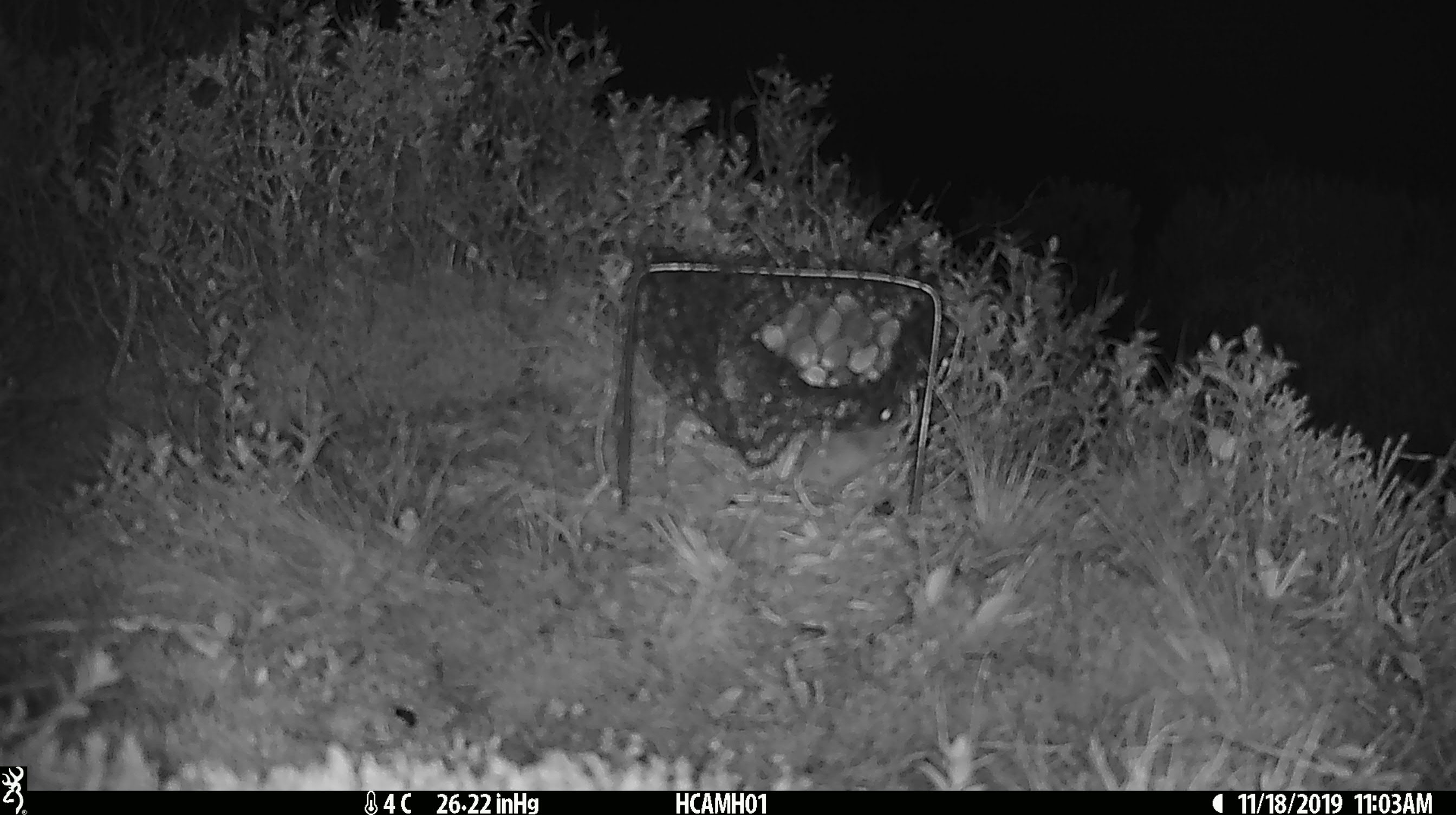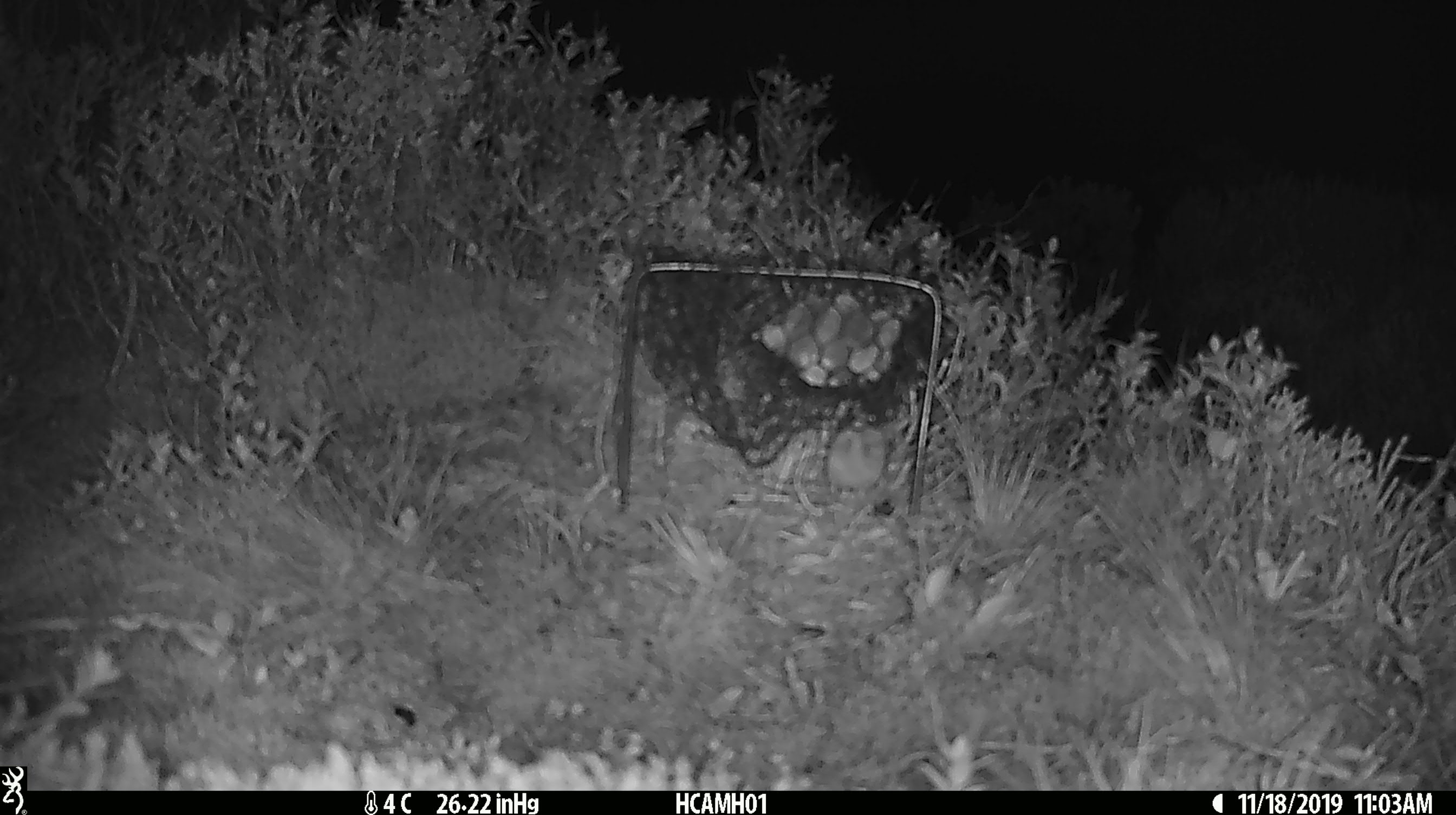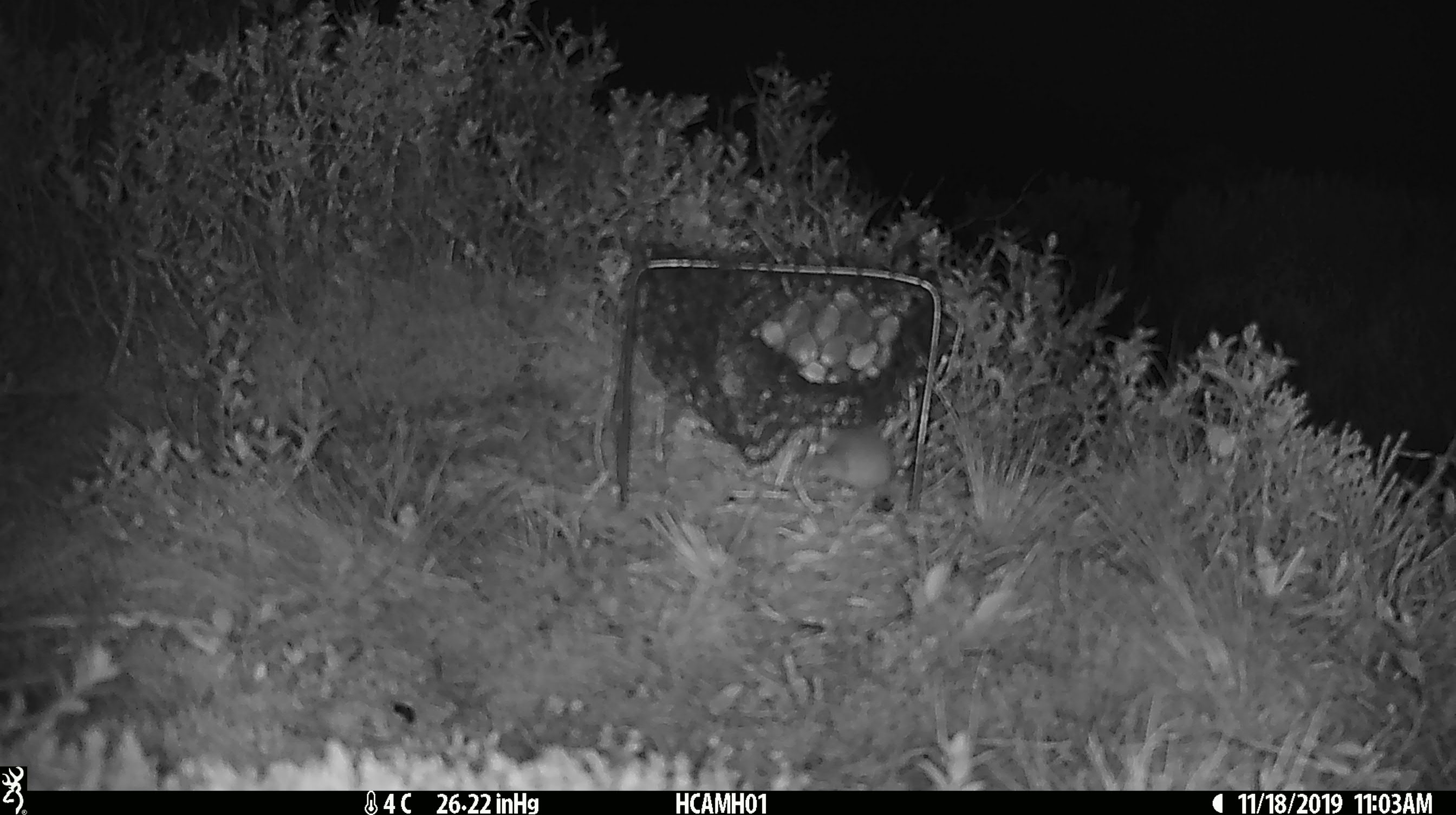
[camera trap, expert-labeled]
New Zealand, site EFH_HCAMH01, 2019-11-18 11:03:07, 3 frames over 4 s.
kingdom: Animalia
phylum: Chordata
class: Mammalia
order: Rodentia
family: Muridae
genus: Mus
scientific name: Mus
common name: mouse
Mouse (Mus).